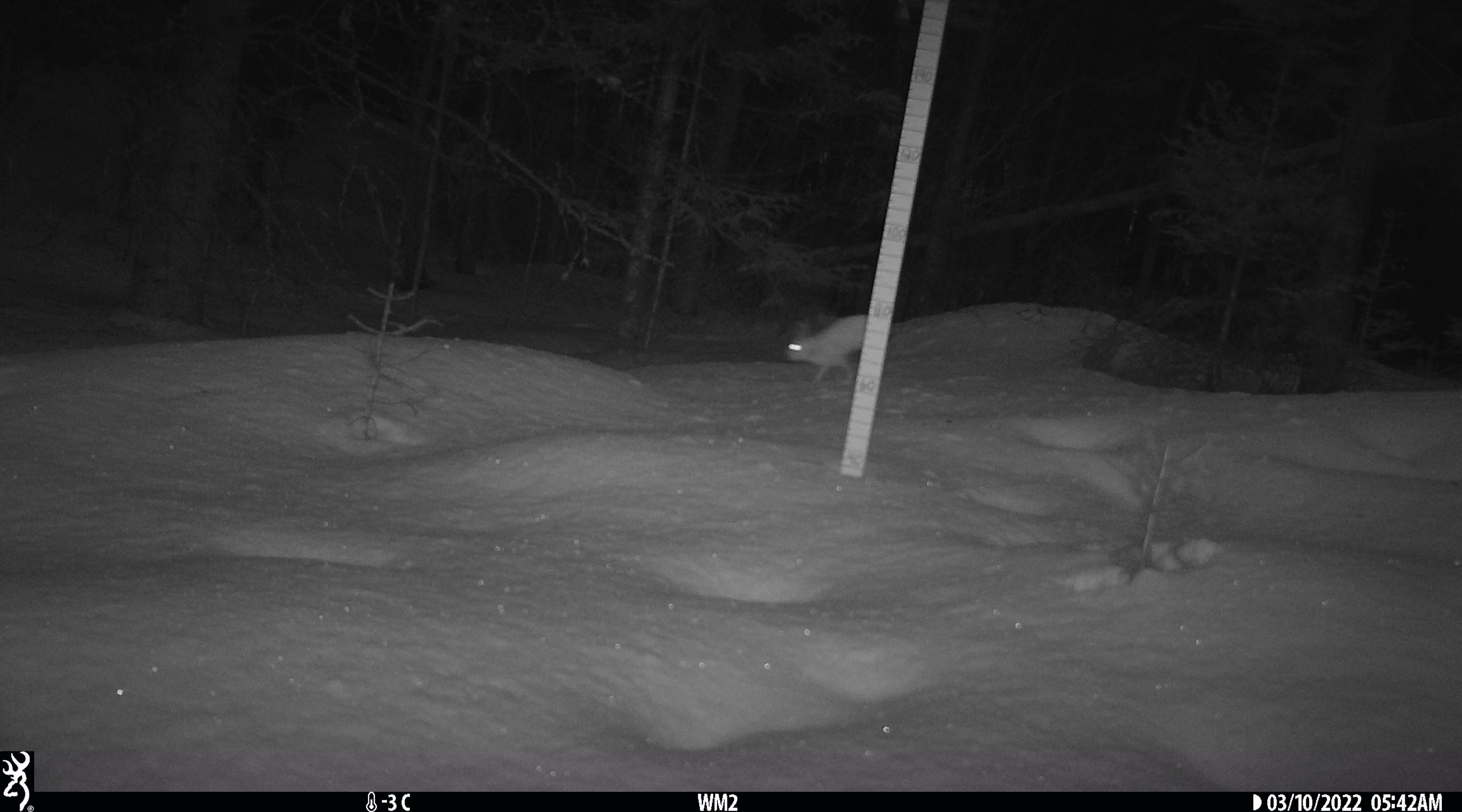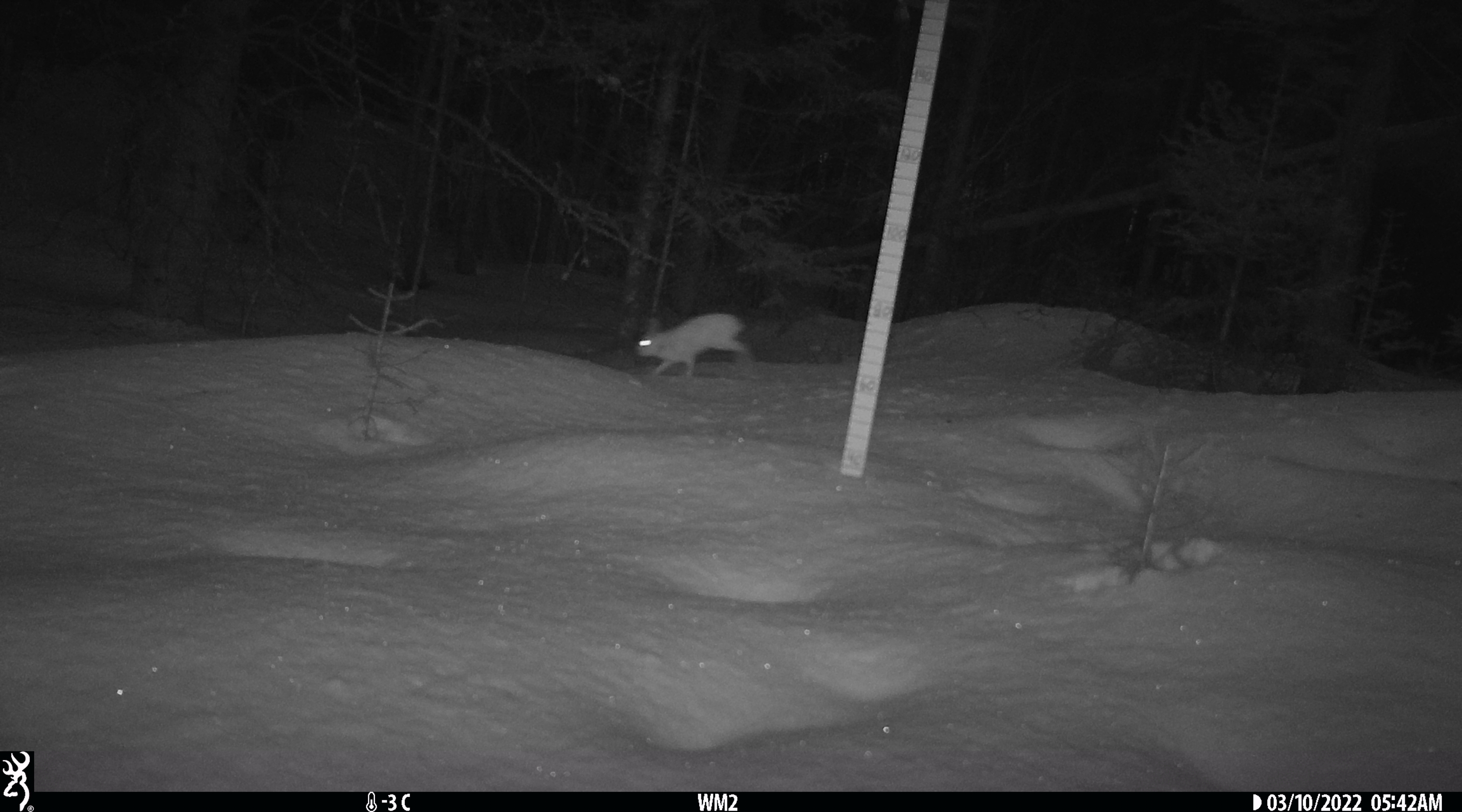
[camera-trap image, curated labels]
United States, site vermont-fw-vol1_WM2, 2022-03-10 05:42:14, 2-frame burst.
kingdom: Animalia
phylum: Chordata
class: Mammalia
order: Lagomorpha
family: Leporidae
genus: Lepus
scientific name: Lepus americanus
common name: snowshoe hare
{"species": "snowshoe hare (Lepus americanus)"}